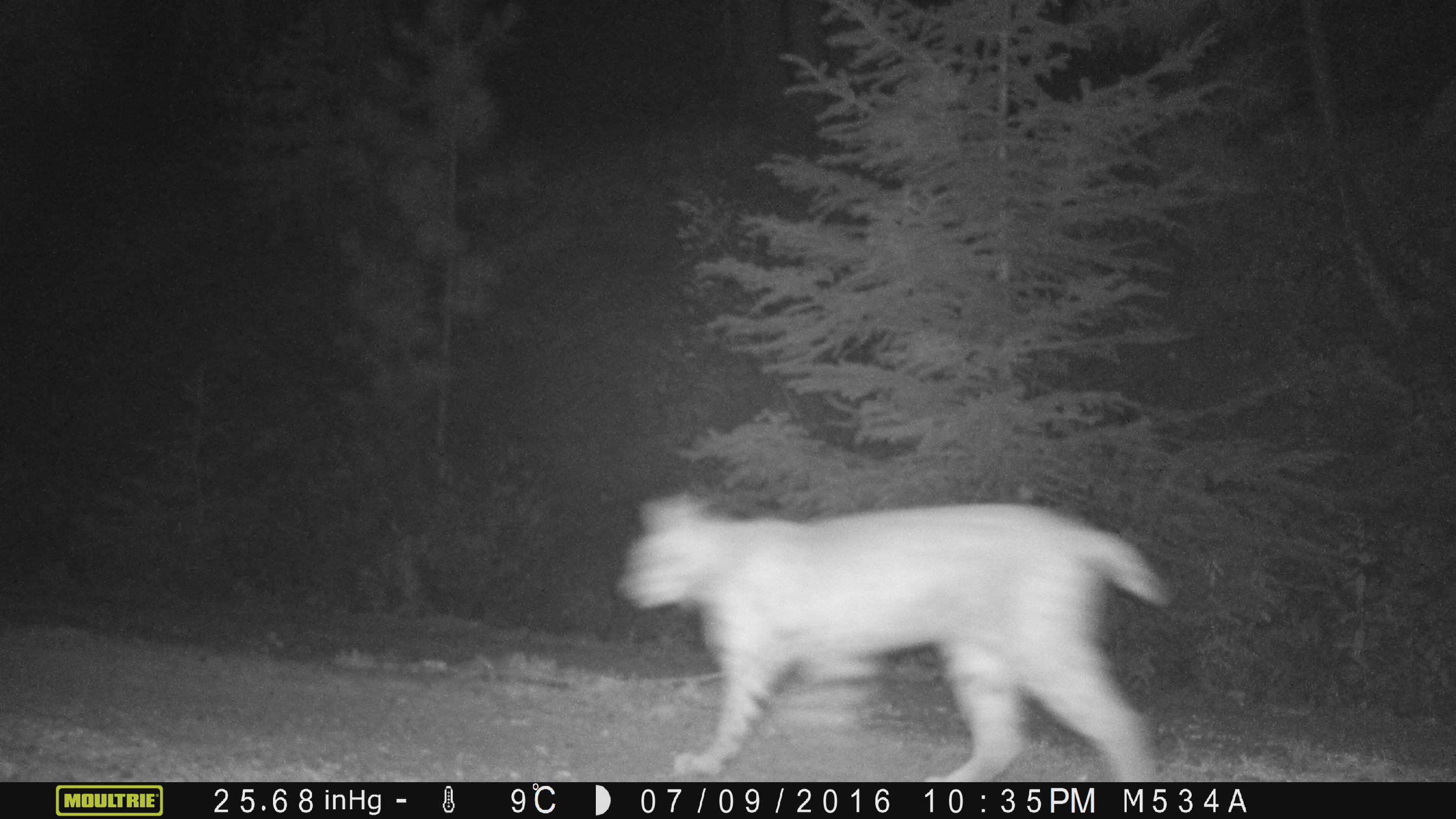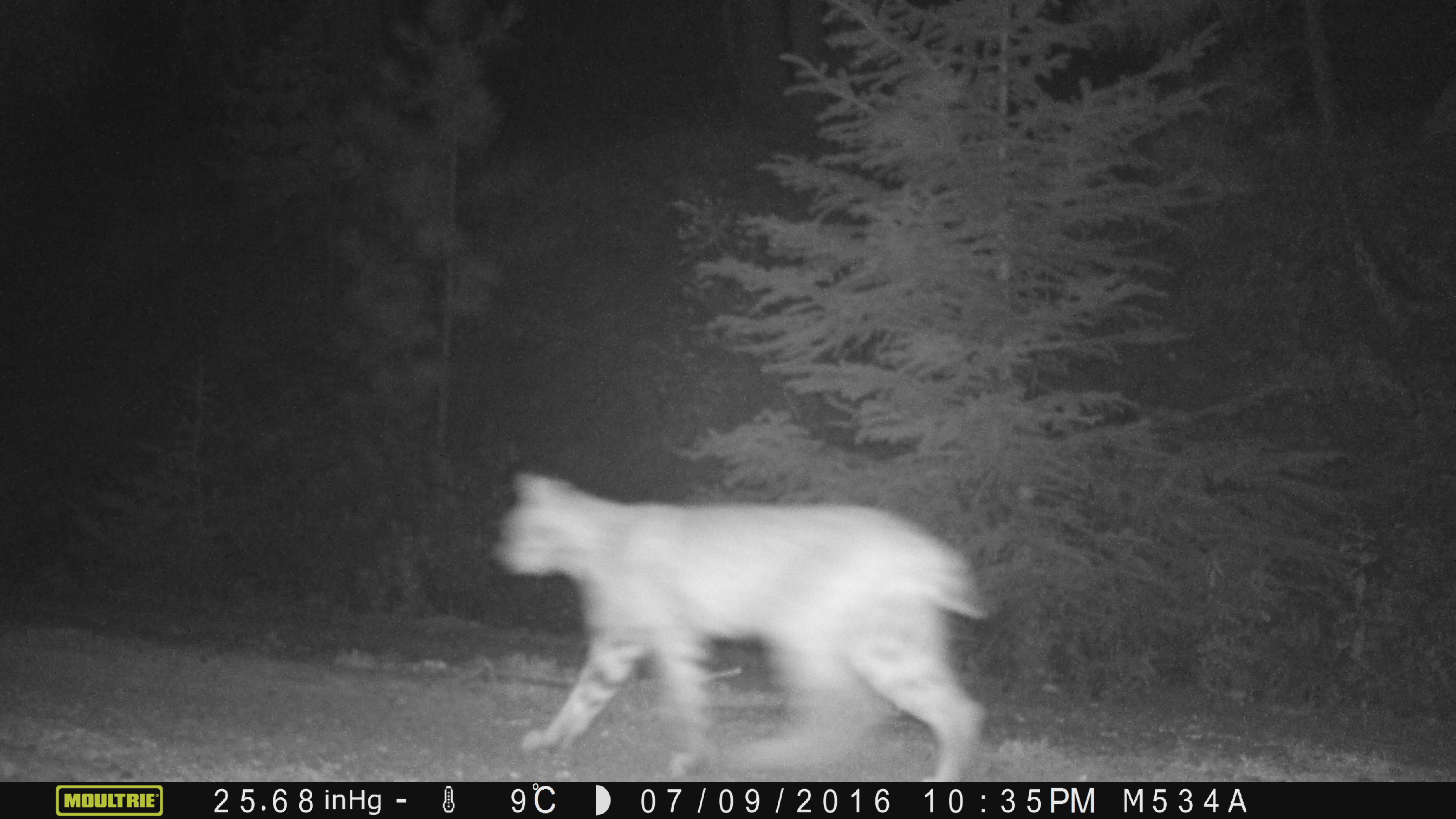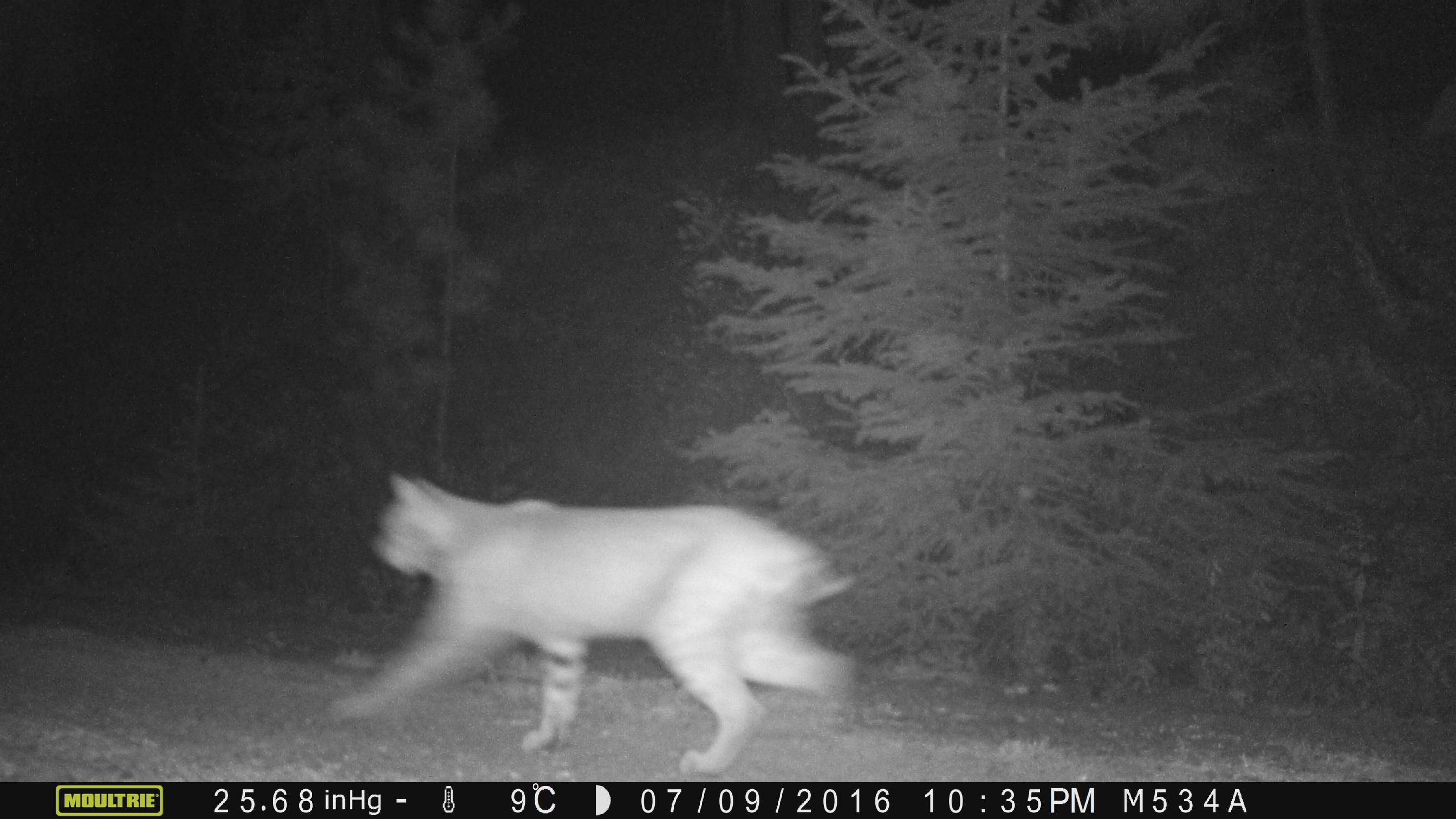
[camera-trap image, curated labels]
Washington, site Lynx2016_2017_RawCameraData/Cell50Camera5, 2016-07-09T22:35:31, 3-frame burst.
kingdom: Animalia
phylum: Chordata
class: Mammalia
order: Carnivora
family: Felidae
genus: Lynx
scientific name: Lynx rufus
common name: bobcat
Lynx rufus (bobcat). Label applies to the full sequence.